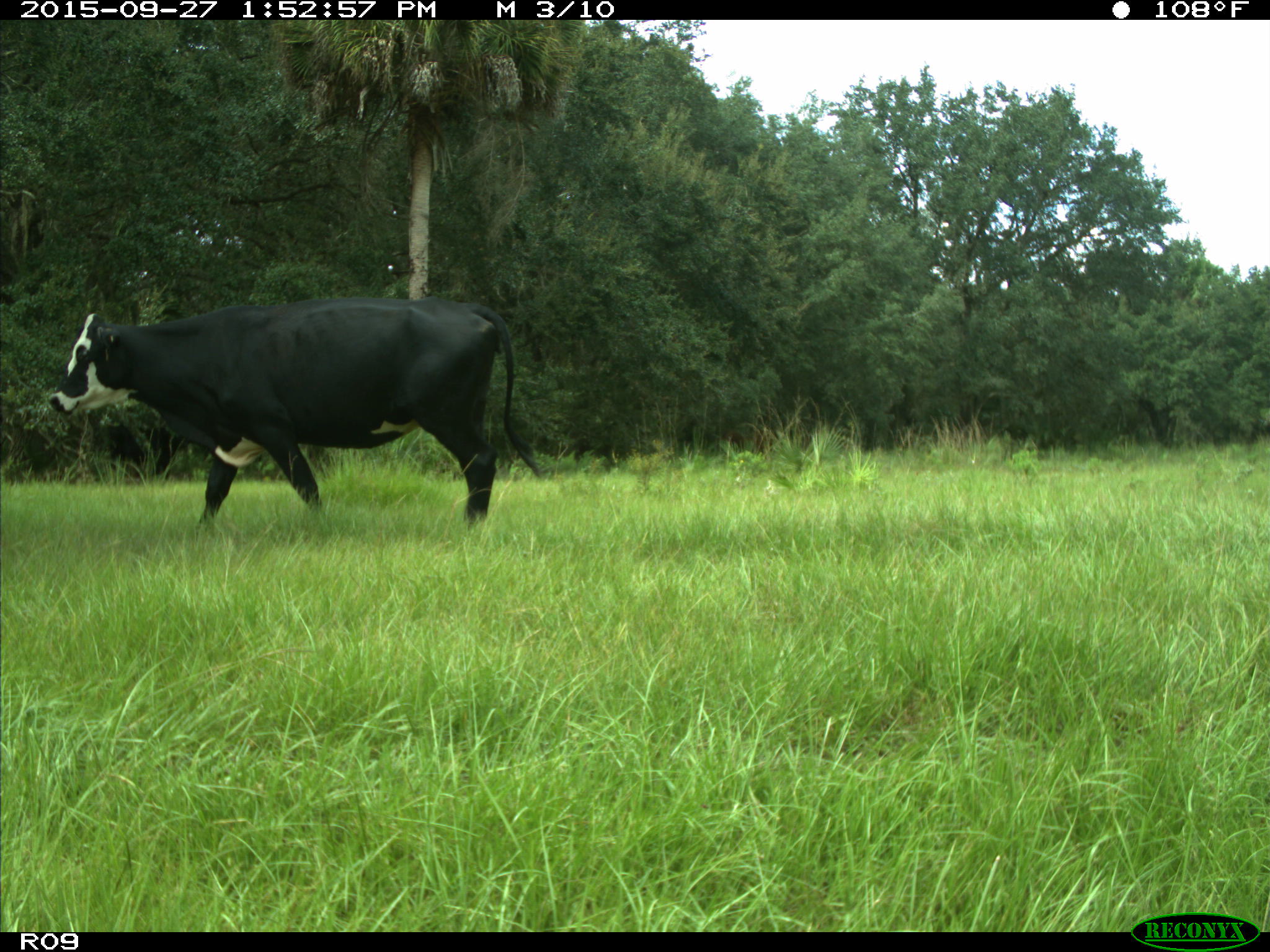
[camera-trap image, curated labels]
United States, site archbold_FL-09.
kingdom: Animalia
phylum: Chordata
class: Mammalia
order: Artiodactyla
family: Bovidae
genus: Bos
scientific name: Bos taurus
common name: domestic cow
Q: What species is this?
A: Bos taurus (domestic cow).